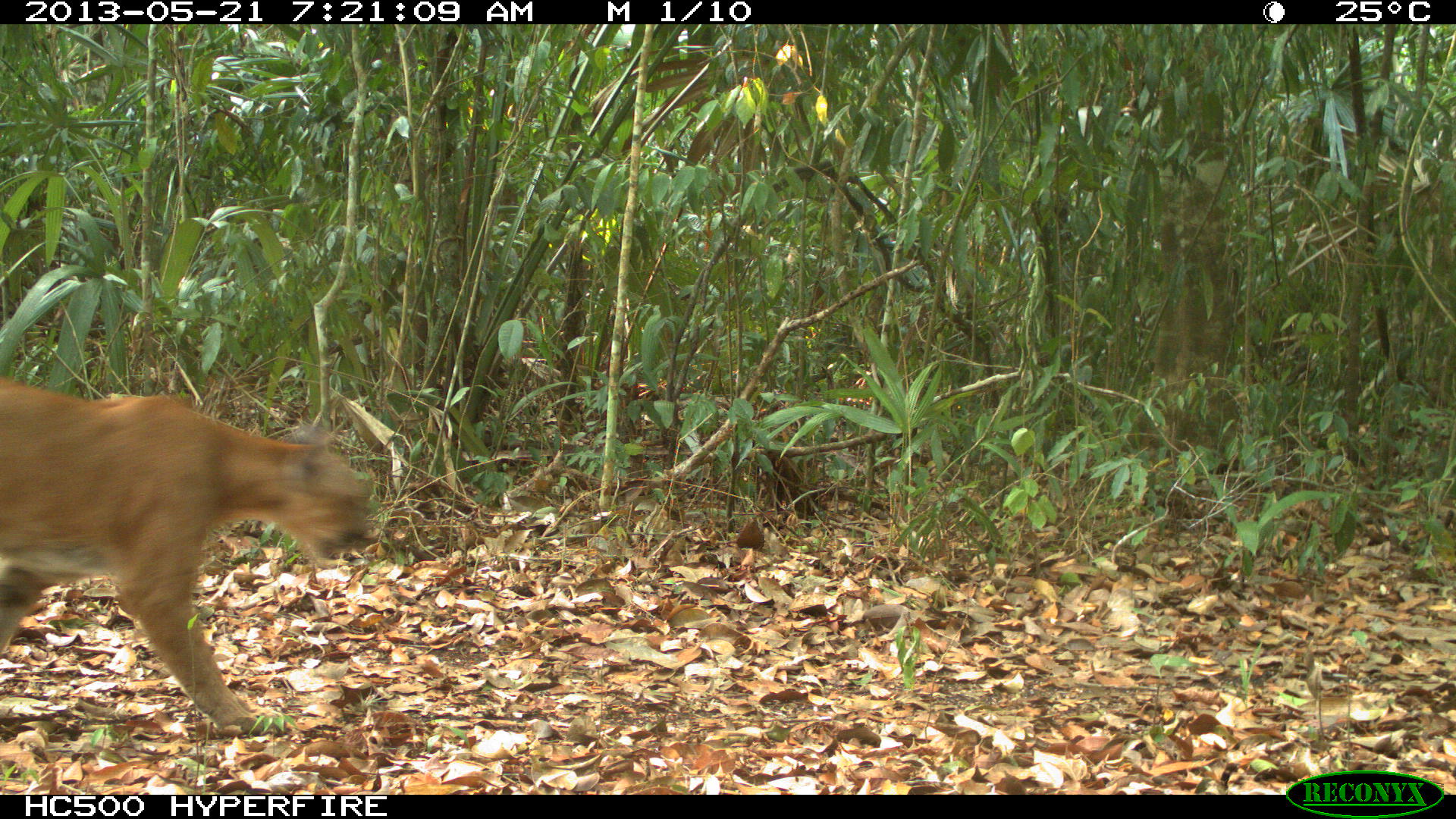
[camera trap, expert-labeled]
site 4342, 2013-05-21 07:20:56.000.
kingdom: Animalia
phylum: Chordata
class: Mammalia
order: Carnivora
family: Felidae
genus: Puma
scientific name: Puma concolor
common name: mountain lion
Puma concolor (mountain lion), count 1, sex male.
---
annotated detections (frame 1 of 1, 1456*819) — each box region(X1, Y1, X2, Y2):
puma concolor: region(0, 367, 380, 740)